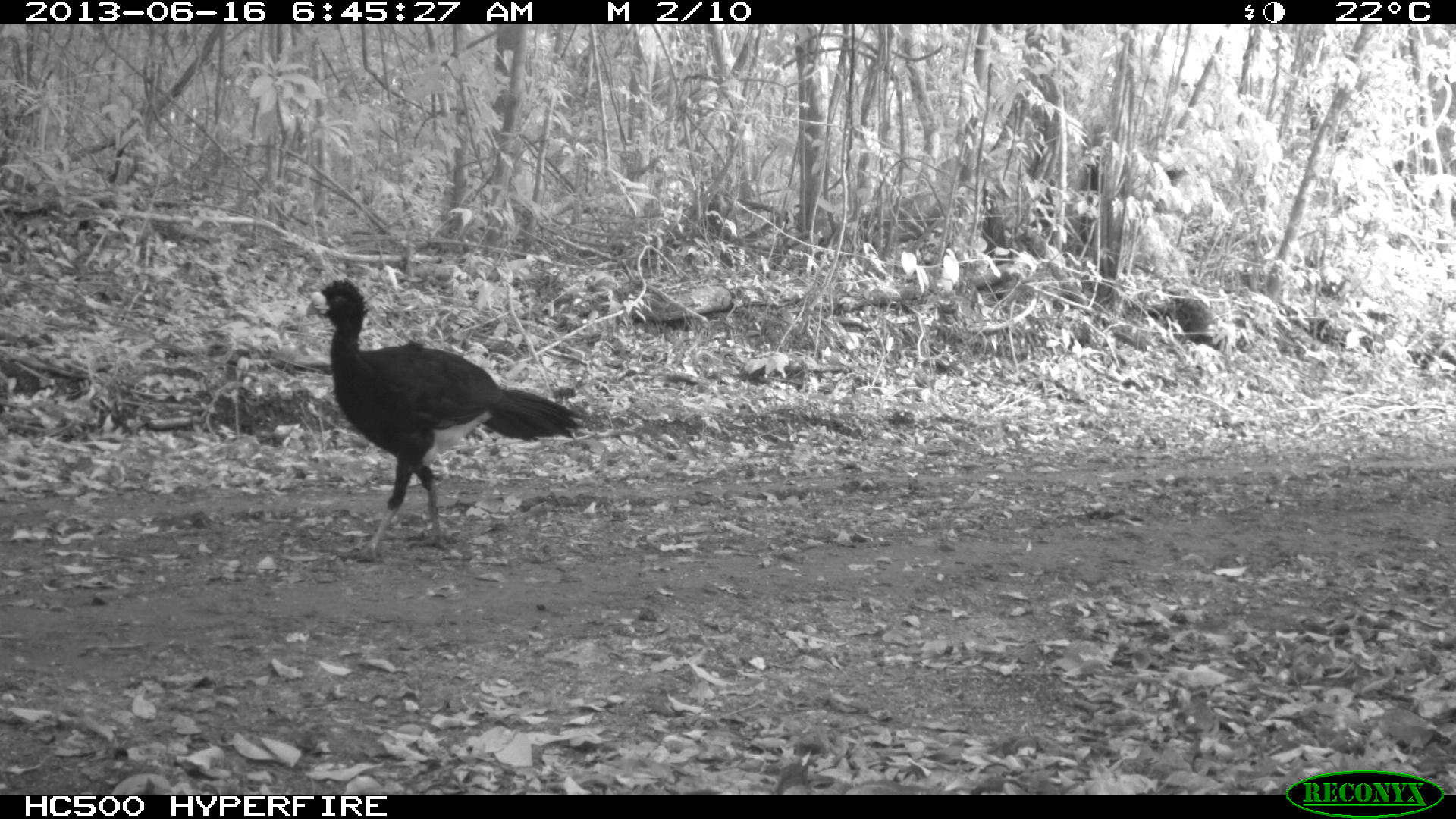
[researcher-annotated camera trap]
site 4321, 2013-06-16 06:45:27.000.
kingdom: Animalia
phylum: Chordata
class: Aves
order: Galliformes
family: Cracidae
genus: Crax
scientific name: Crax rubra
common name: great curassow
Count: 1.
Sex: male.